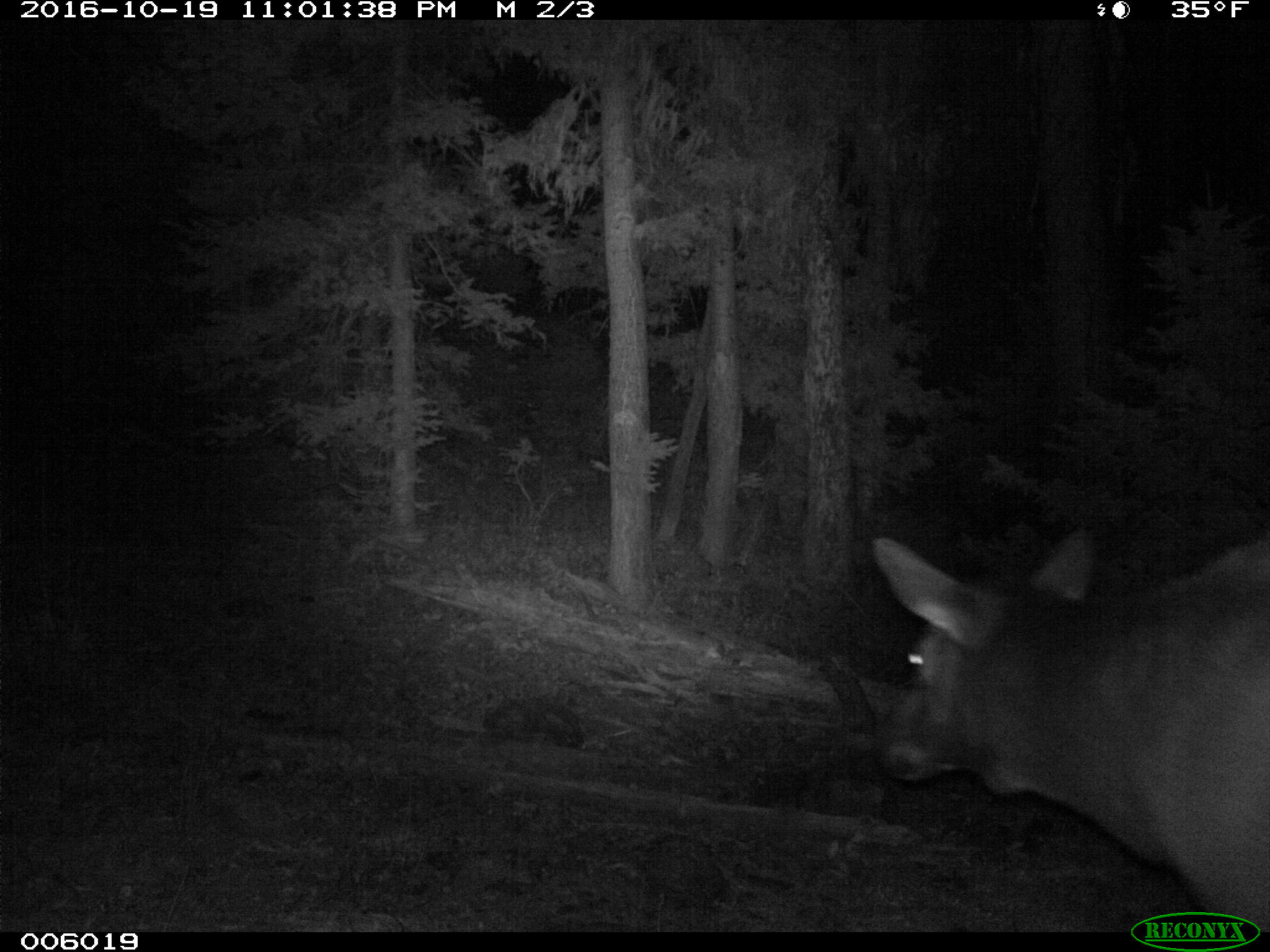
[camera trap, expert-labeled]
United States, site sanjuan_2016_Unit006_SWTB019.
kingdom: Animalia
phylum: Chordata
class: Mammalia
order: Artiodactyla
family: Cervidae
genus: Cervus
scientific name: Cervus elaphus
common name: red deer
Cervus elaphus (red deer).